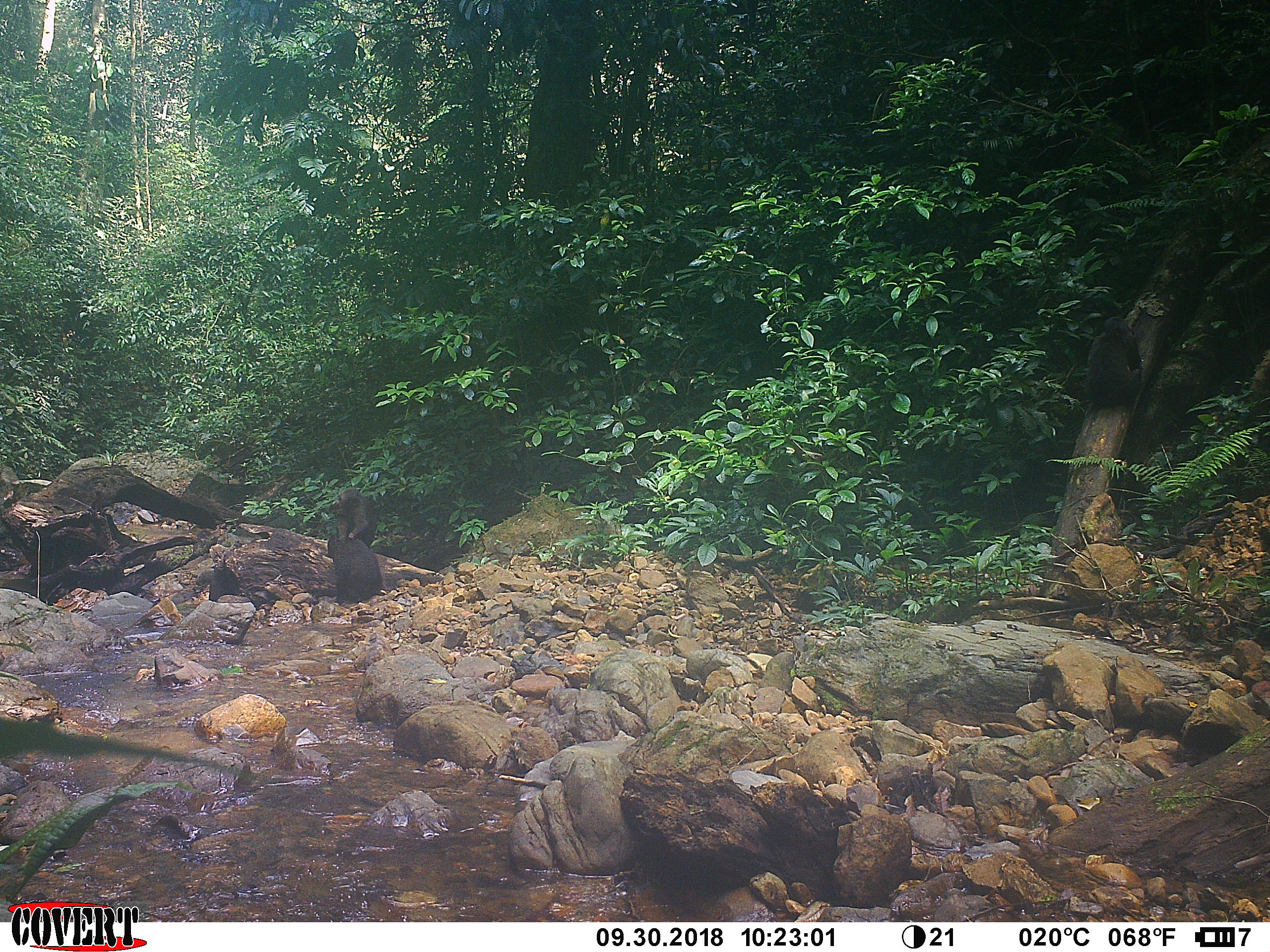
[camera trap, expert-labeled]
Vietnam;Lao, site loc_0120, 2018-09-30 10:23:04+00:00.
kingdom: Animalia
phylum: Chordata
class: Mammalia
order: Primates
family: Cercopithecidae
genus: Macaca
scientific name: Macaca arctoides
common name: stump-tailed macaque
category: stump tailed macaque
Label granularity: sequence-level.